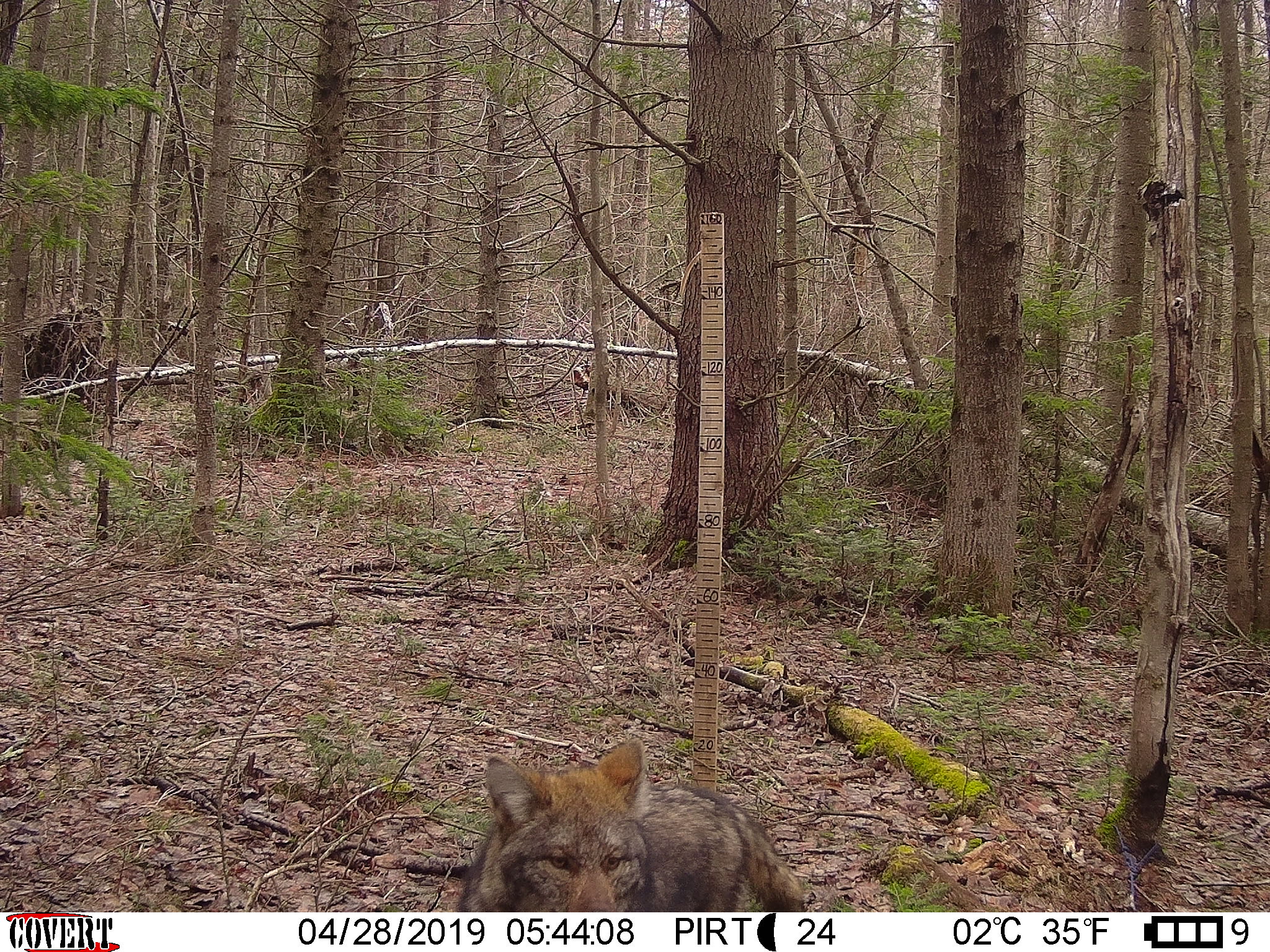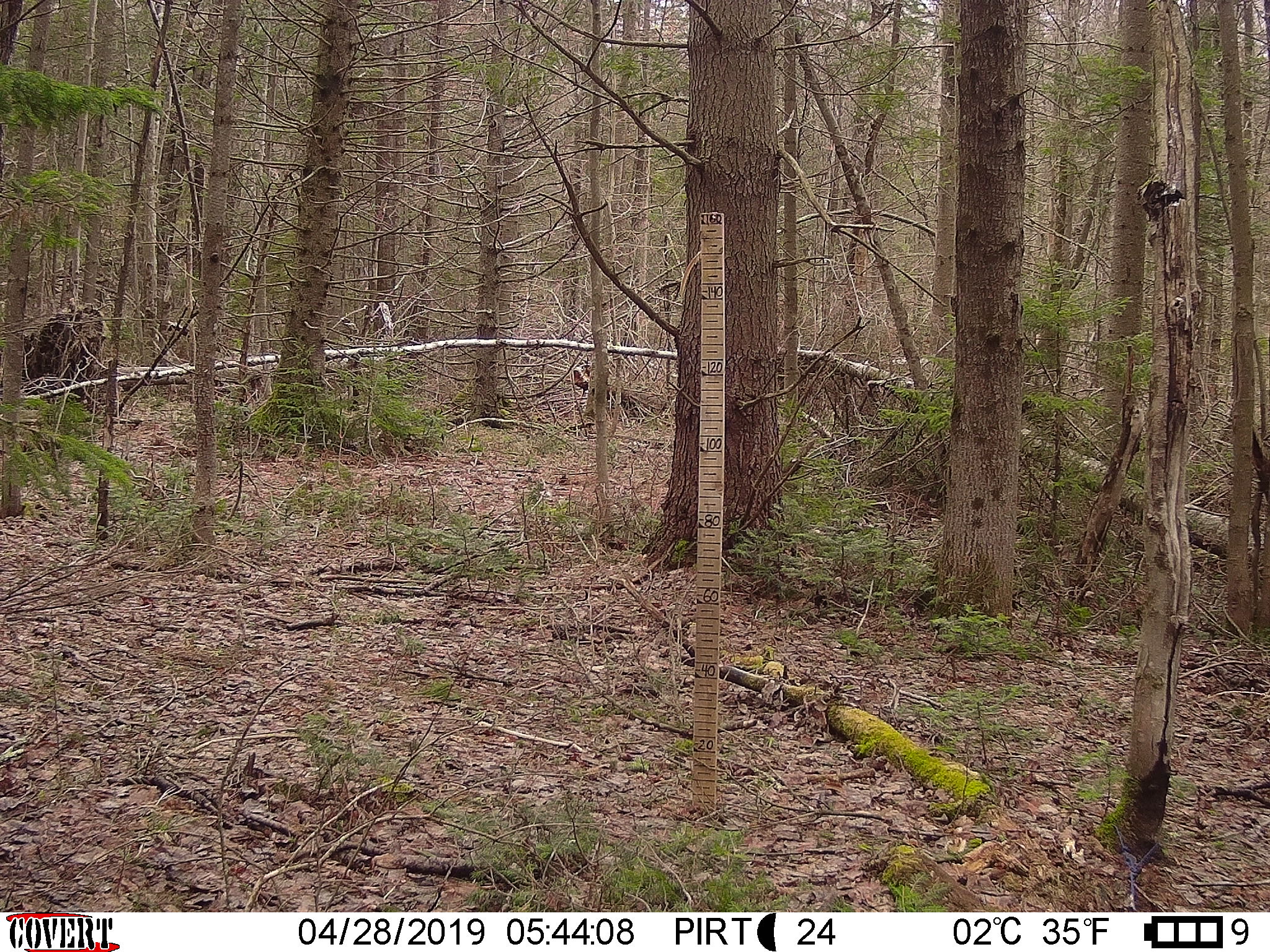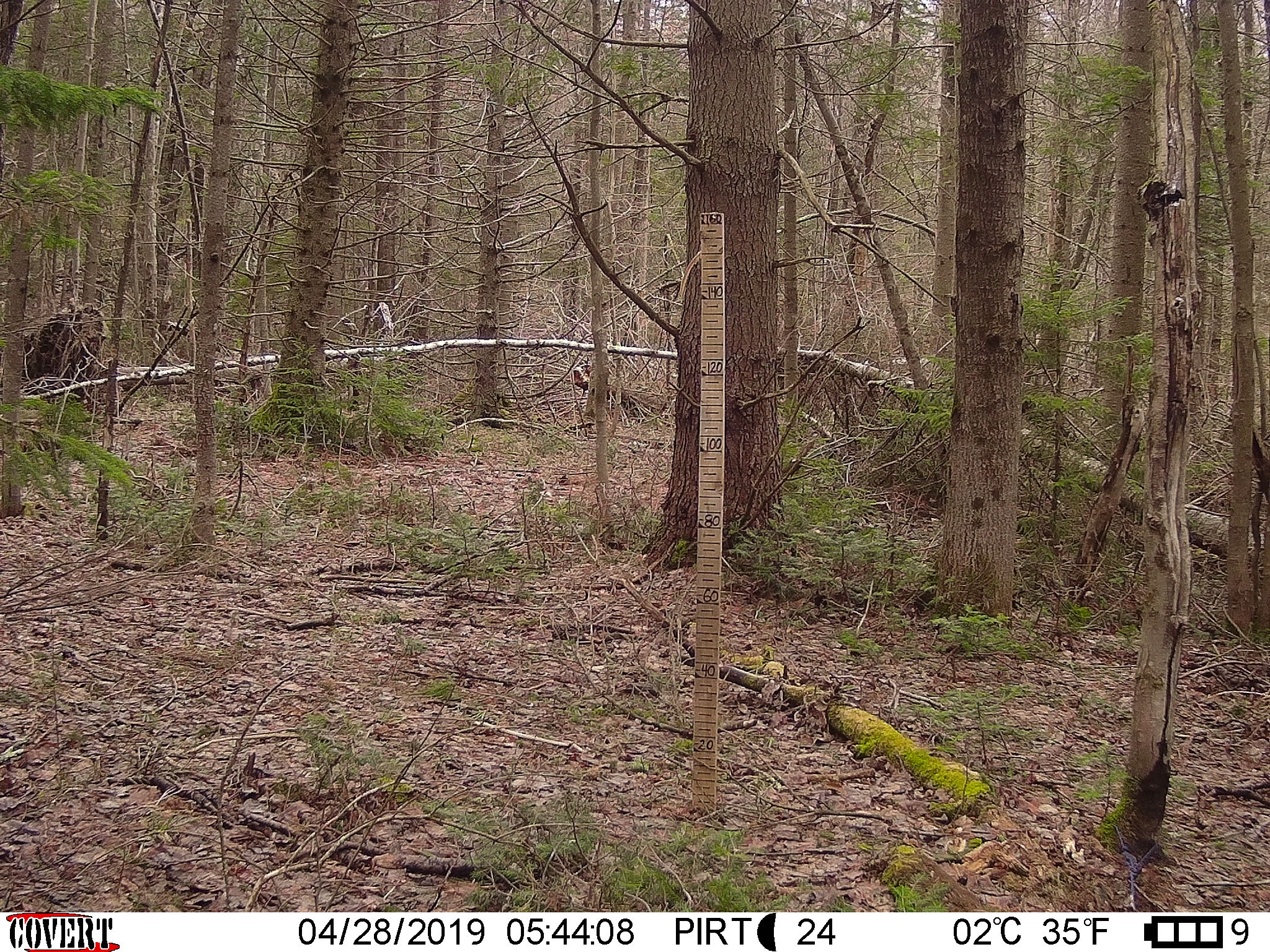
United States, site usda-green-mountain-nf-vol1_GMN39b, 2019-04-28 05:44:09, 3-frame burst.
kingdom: Animalia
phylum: Chordata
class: Mammalia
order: Carnivora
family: Canidae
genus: Canis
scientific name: Canis latrans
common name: coyote